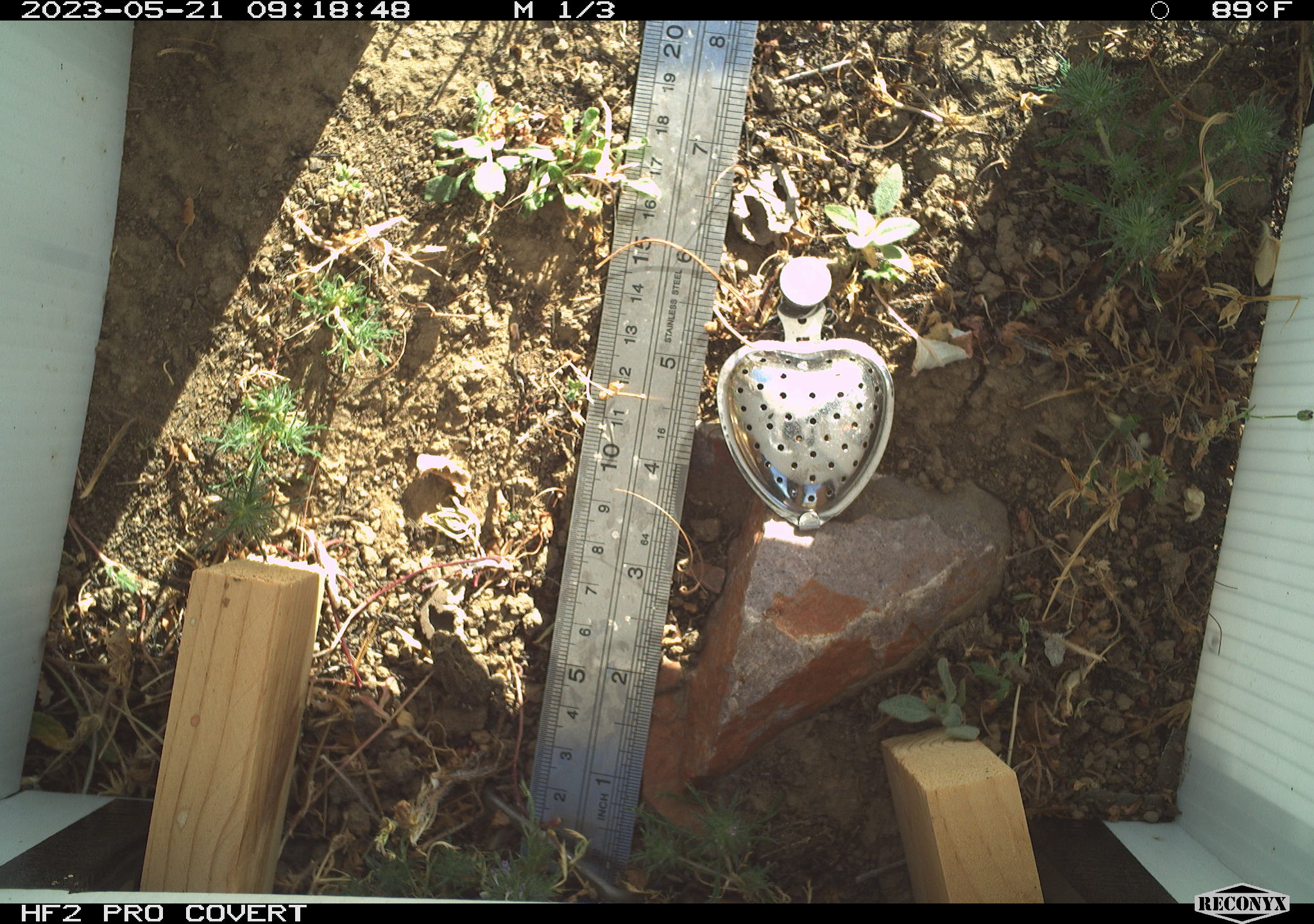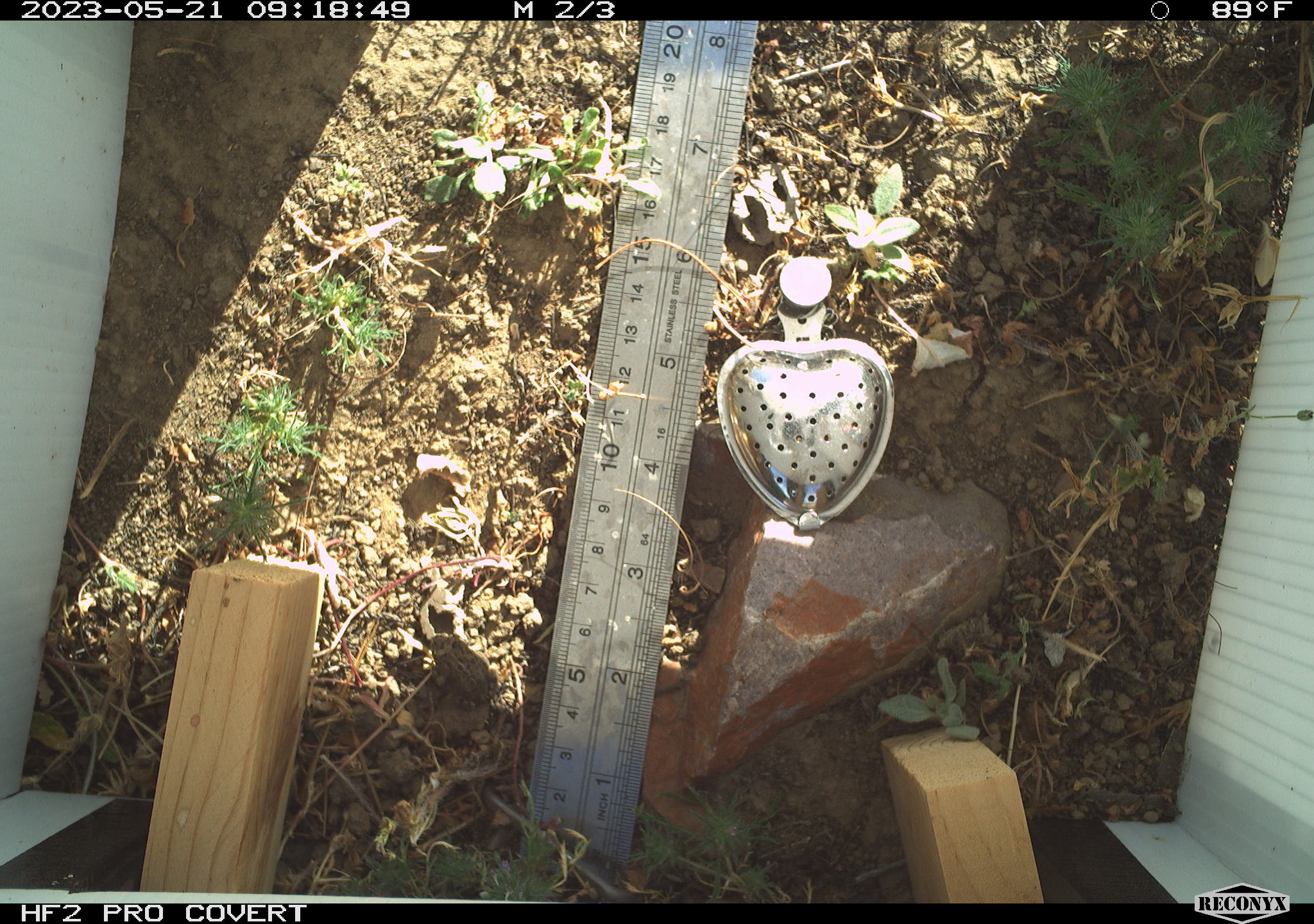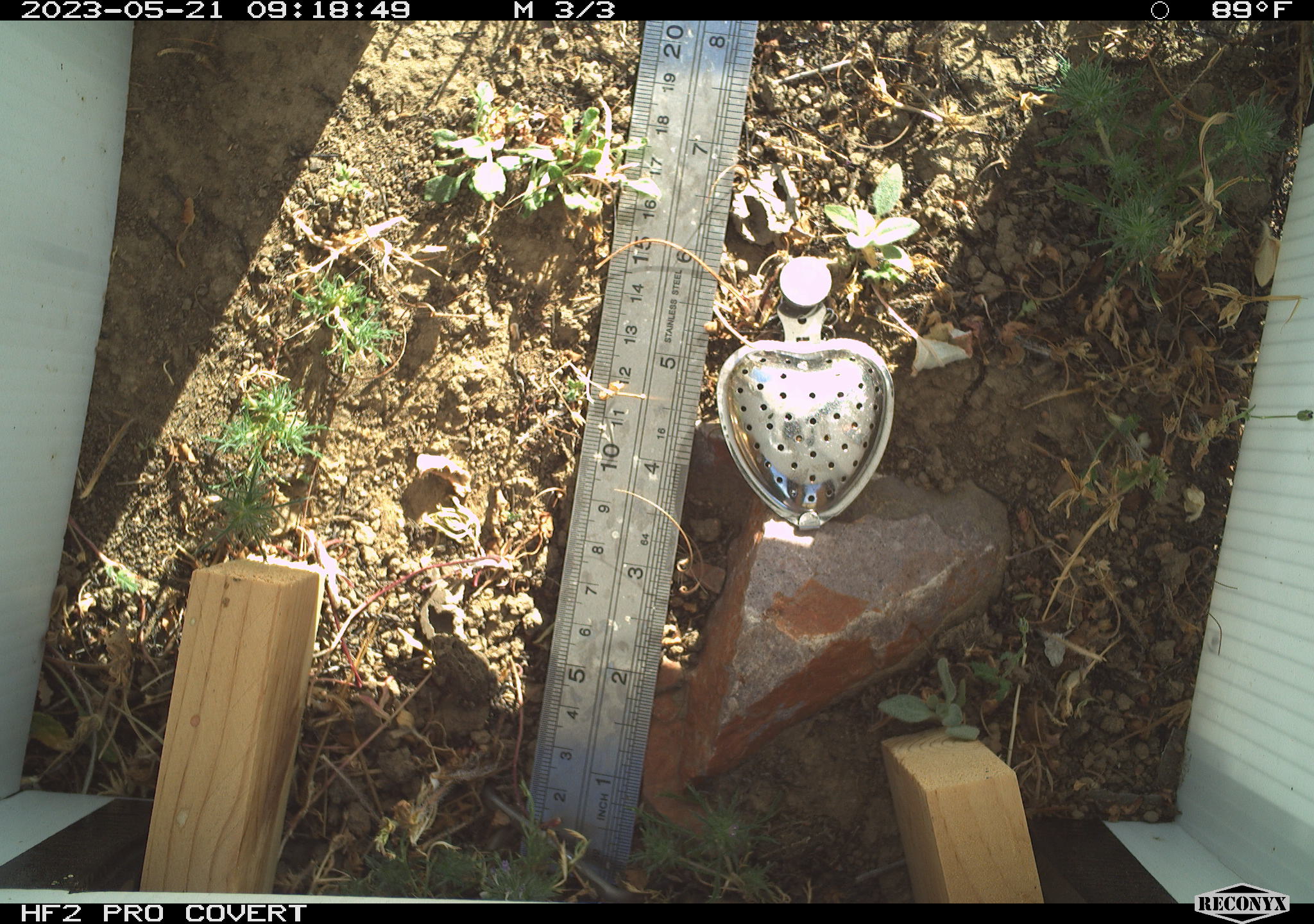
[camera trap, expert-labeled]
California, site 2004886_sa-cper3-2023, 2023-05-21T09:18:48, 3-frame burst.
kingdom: Animalia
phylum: Chordata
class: Amphibia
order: Anura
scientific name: Anura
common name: frogs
Frogs (Anura).